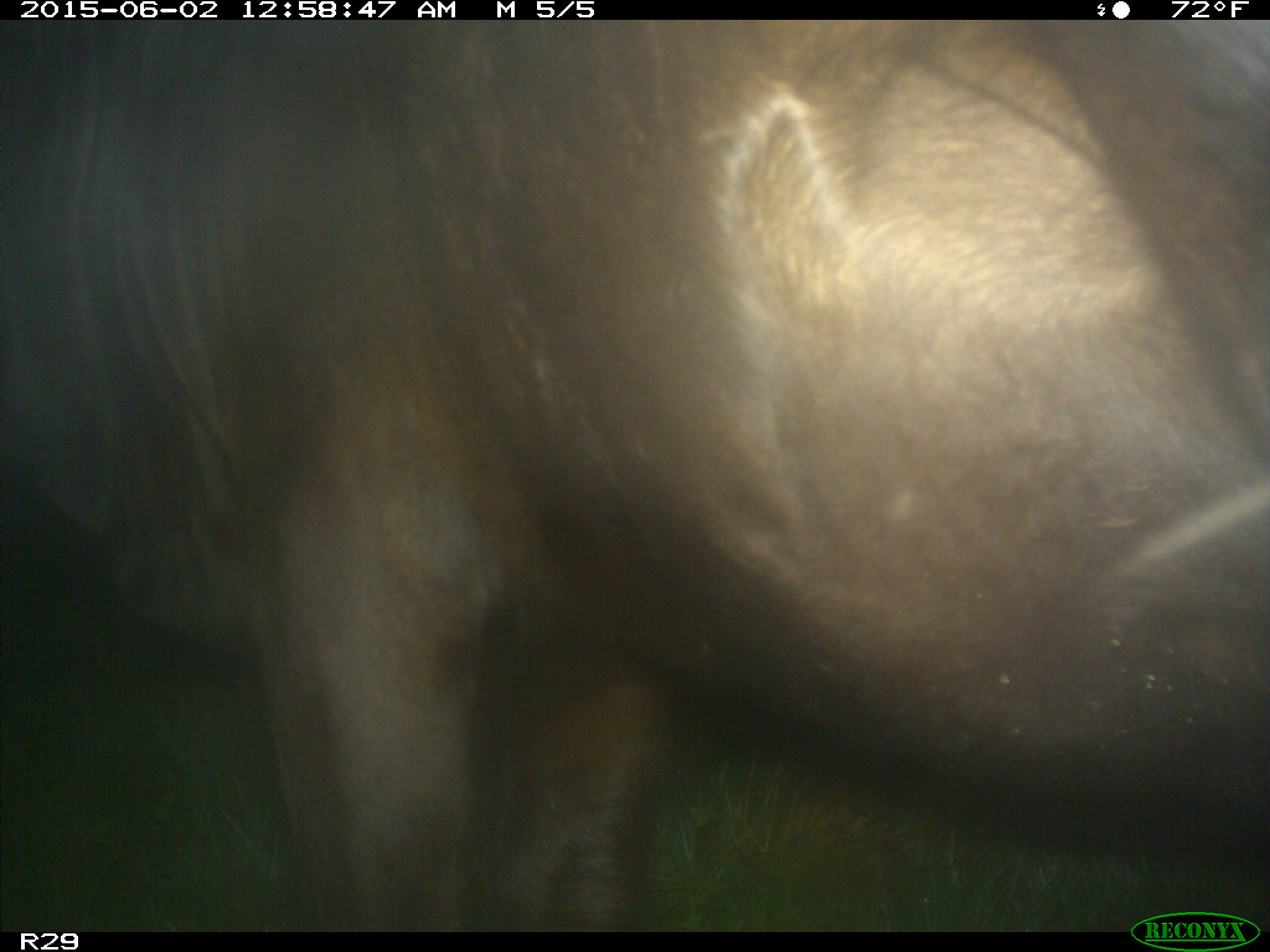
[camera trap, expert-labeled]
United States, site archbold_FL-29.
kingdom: Animalia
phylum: Chordata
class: Mammalia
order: Artiodactyla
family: Bovidae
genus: Bos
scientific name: Bos taurus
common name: domestic cow